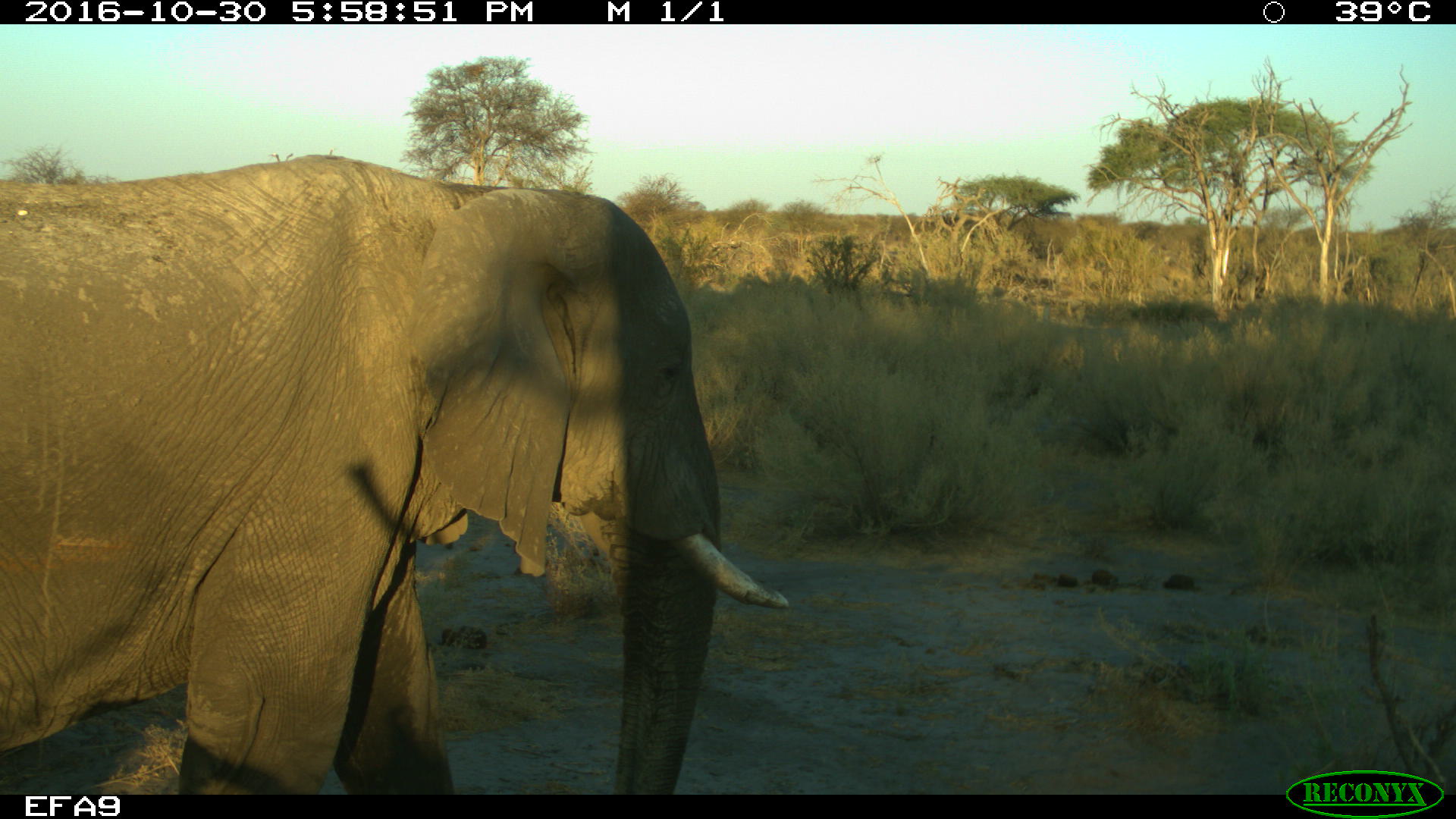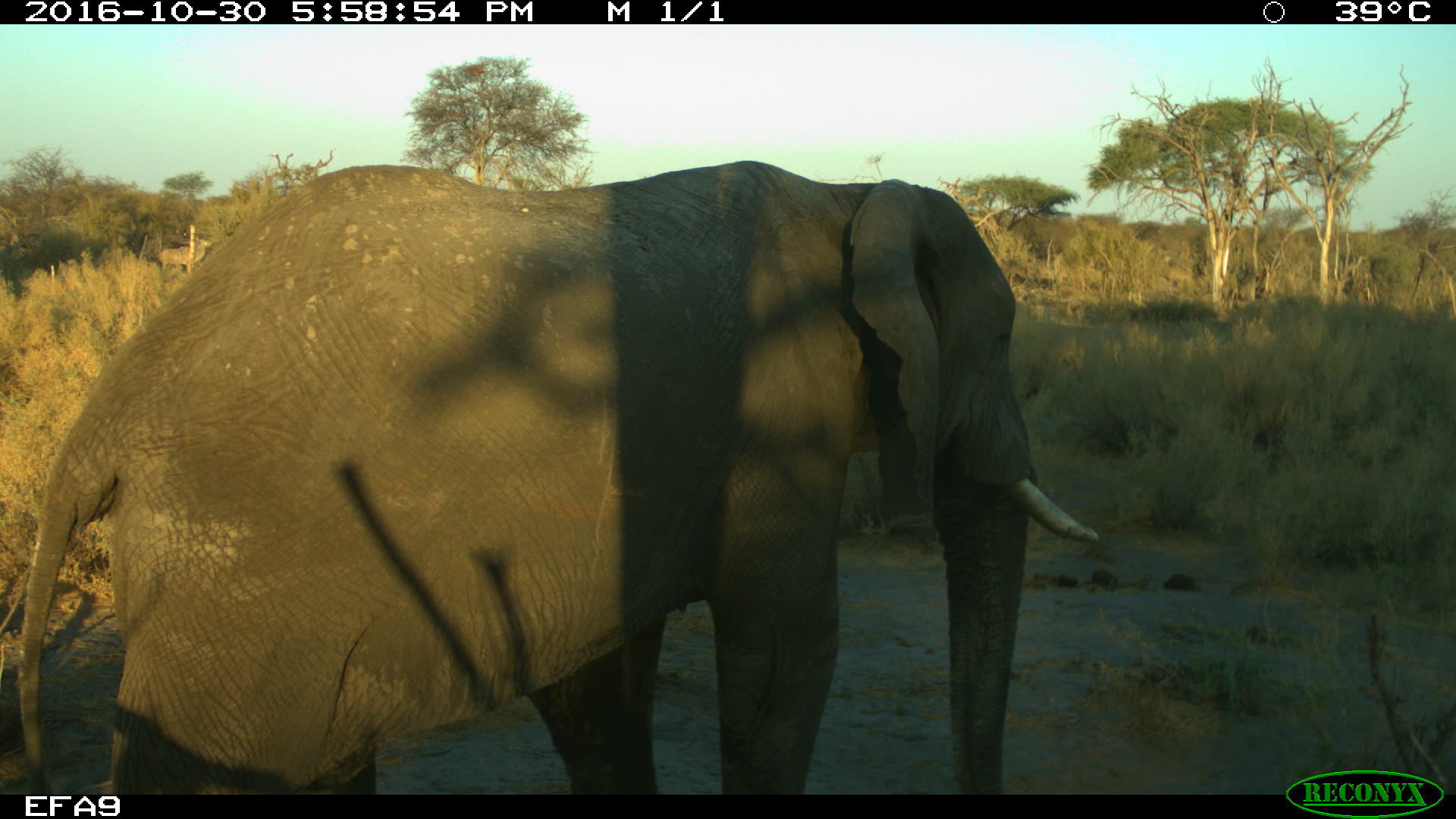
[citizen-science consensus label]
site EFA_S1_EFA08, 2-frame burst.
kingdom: Animalia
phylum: Chordata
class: Mammalia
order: Proboscidea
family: Elephantidae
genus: Loxodonta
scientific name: Loxodonta africana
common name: african bush elephant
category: elephant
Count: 1.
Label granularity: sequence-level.